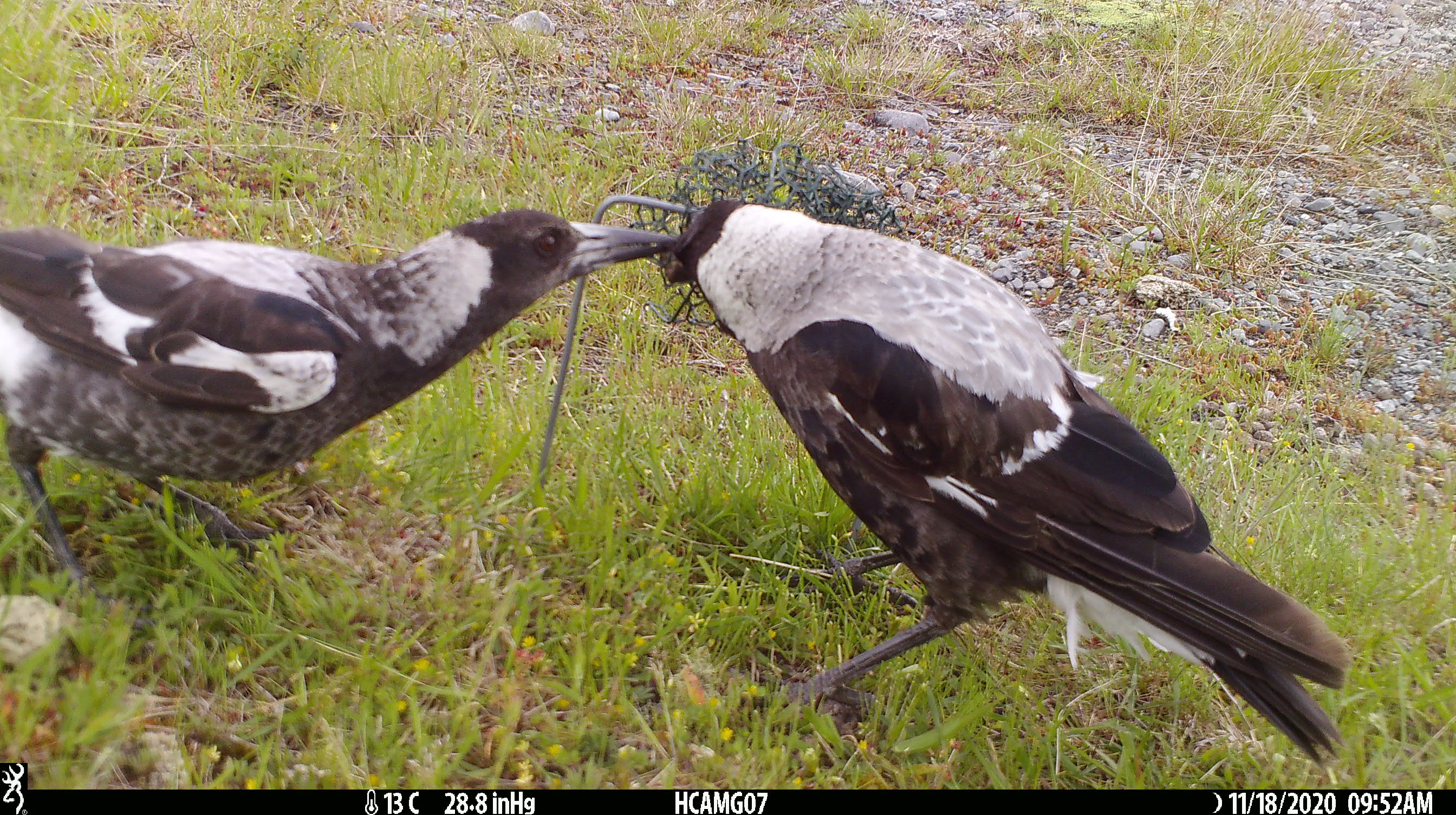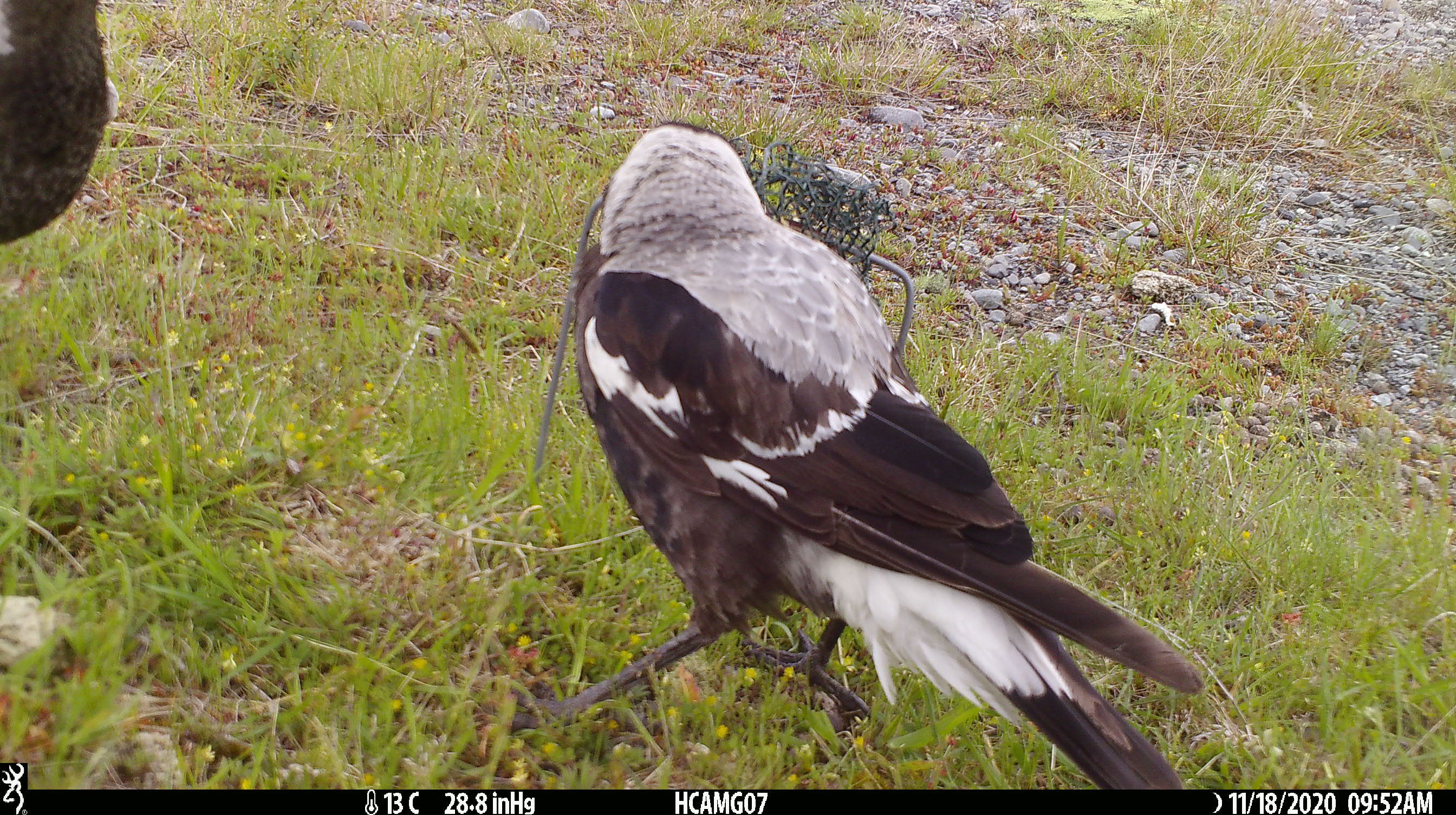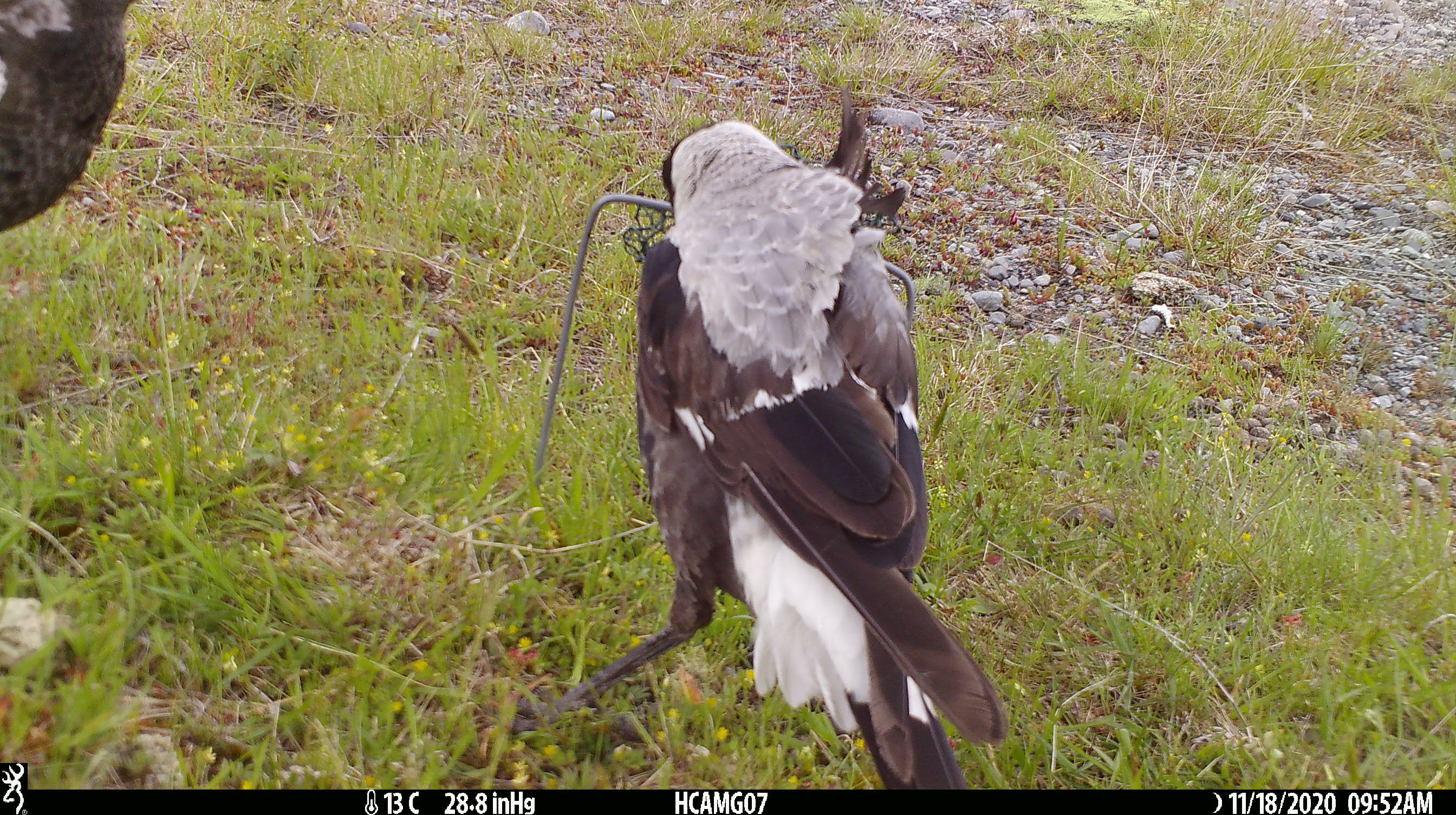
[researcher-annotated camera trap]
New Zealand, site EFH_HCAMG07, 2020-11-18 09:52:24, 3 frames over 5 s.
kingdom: Animalia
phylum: Chordata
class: Aves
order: Passeriformes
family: Artamidae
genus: Gymnorhina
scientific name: Gymnorhina tibicen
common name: australian magpie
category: magpie